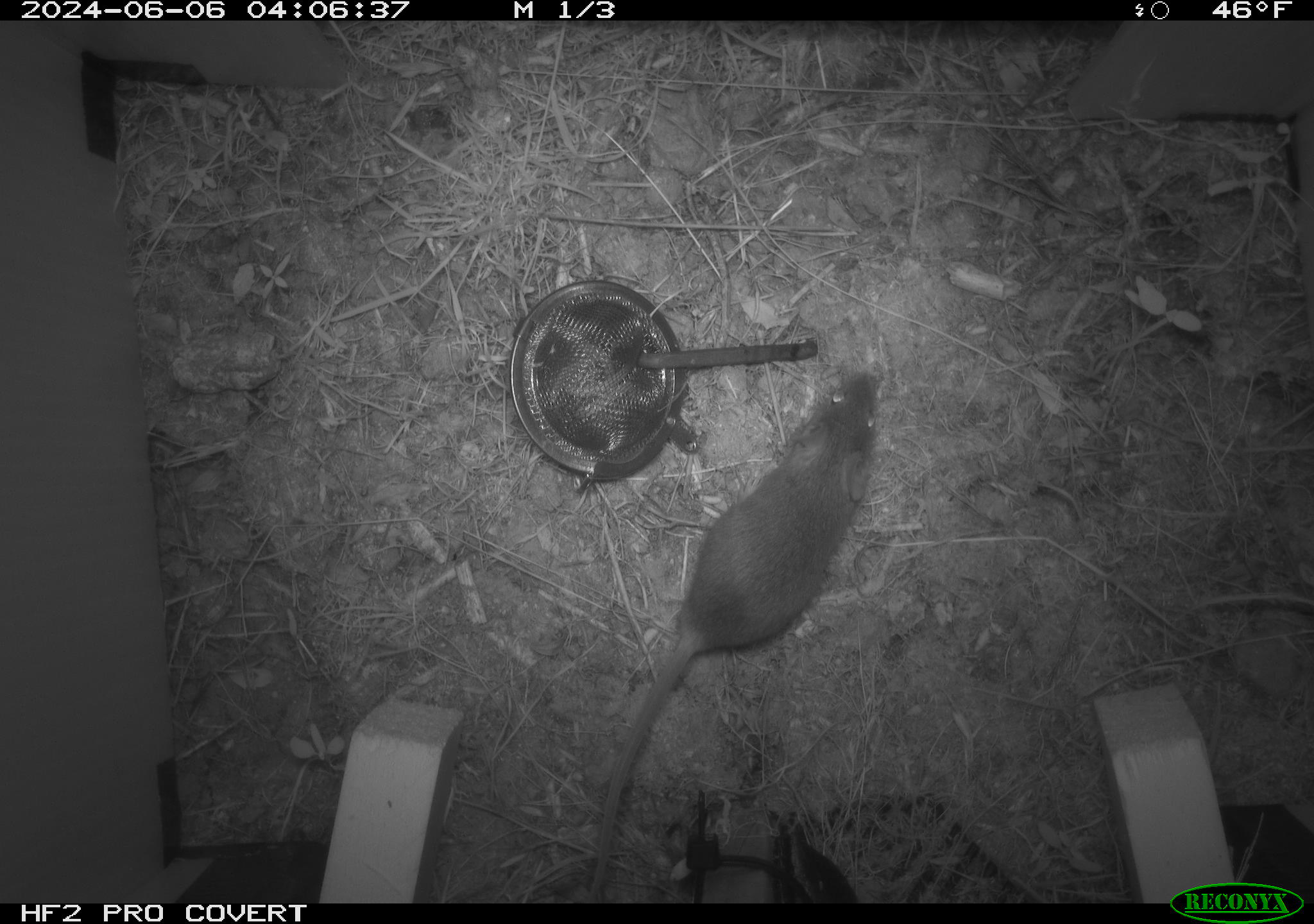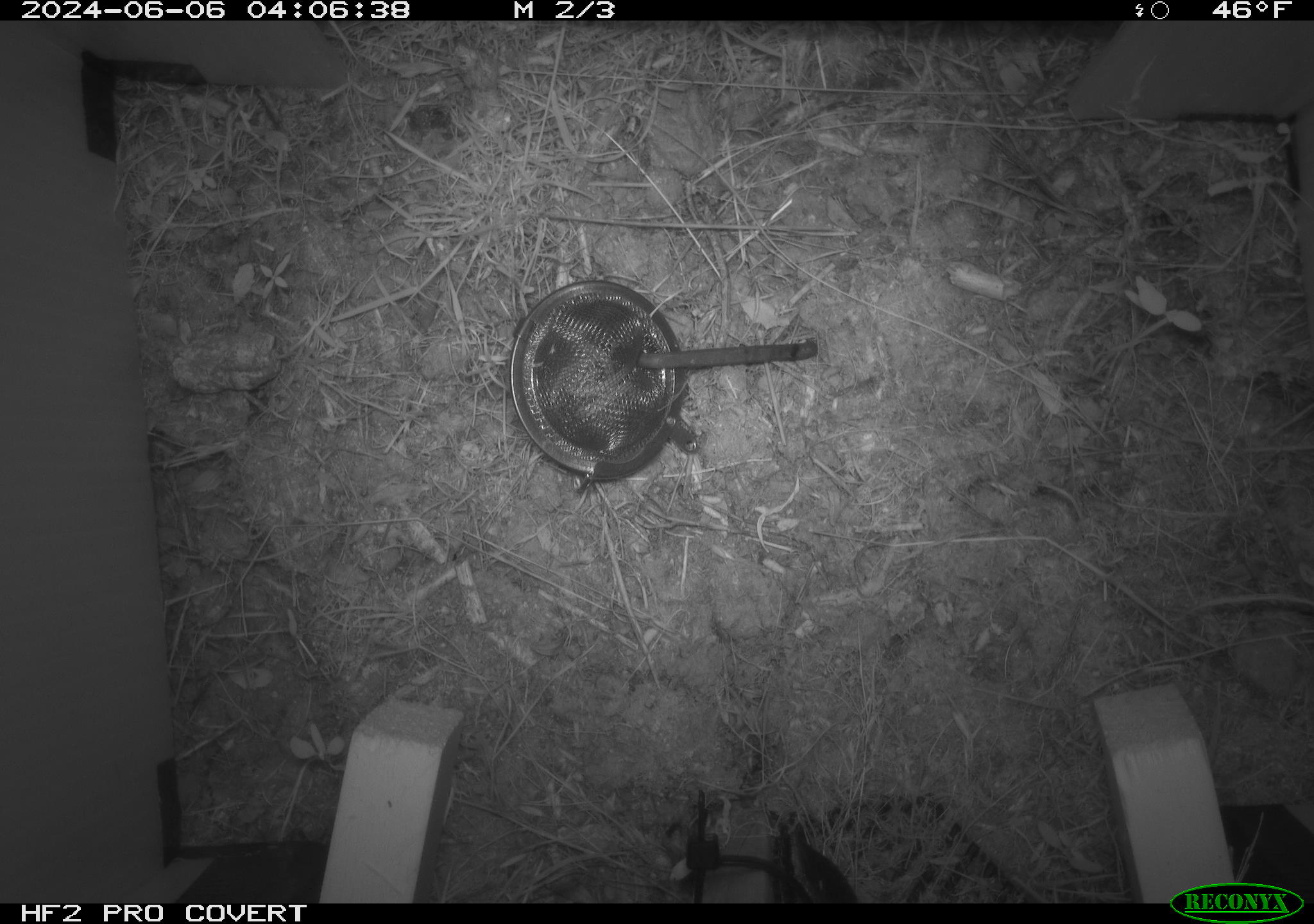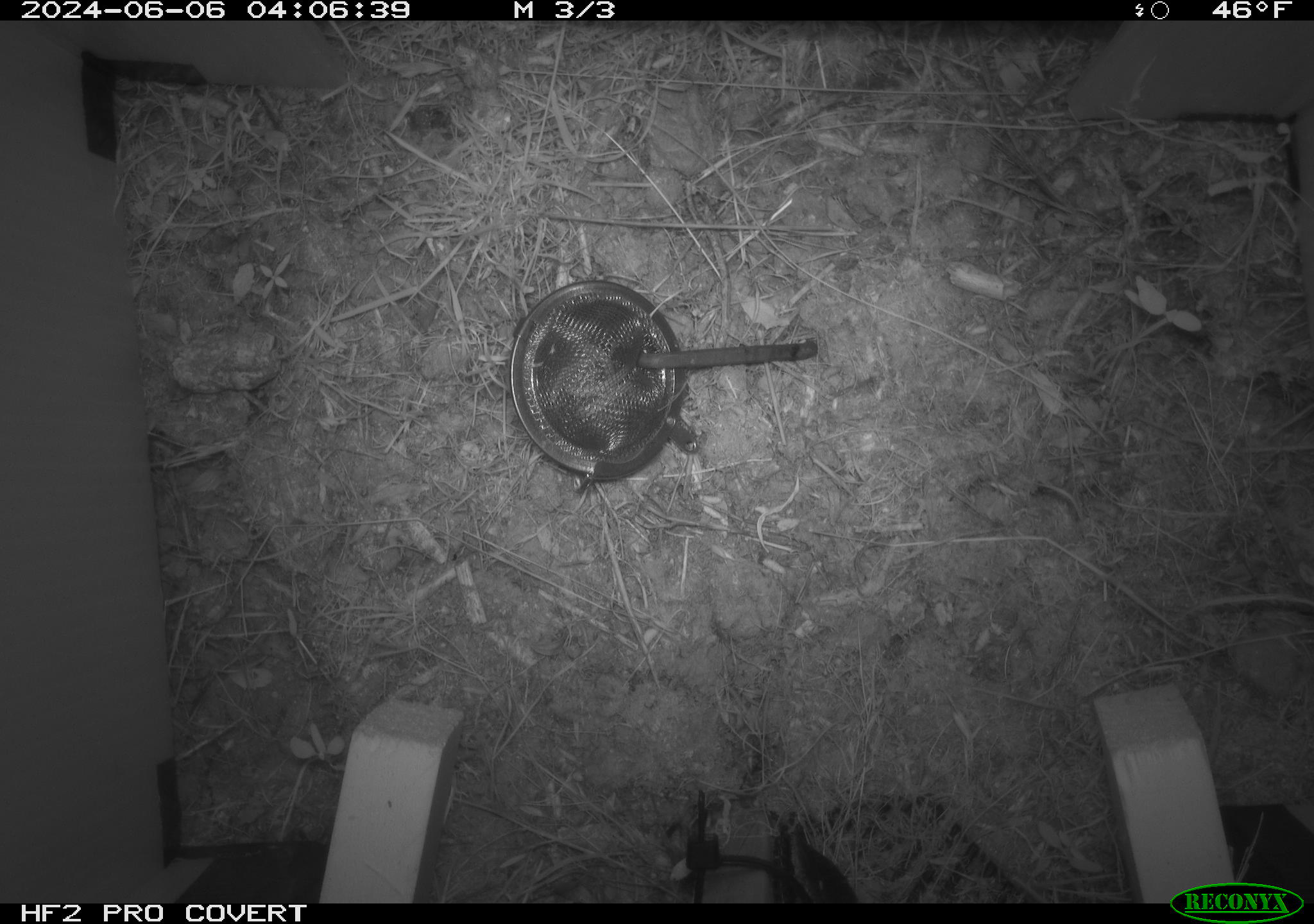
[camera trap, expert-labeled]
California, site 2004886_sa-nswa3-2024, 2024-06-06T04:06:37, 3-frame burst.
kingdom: Animalia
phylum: Chordata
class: Mammalia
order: Rodentia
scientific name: Rodentia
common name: rodent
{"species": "rodent (Rodentia)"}